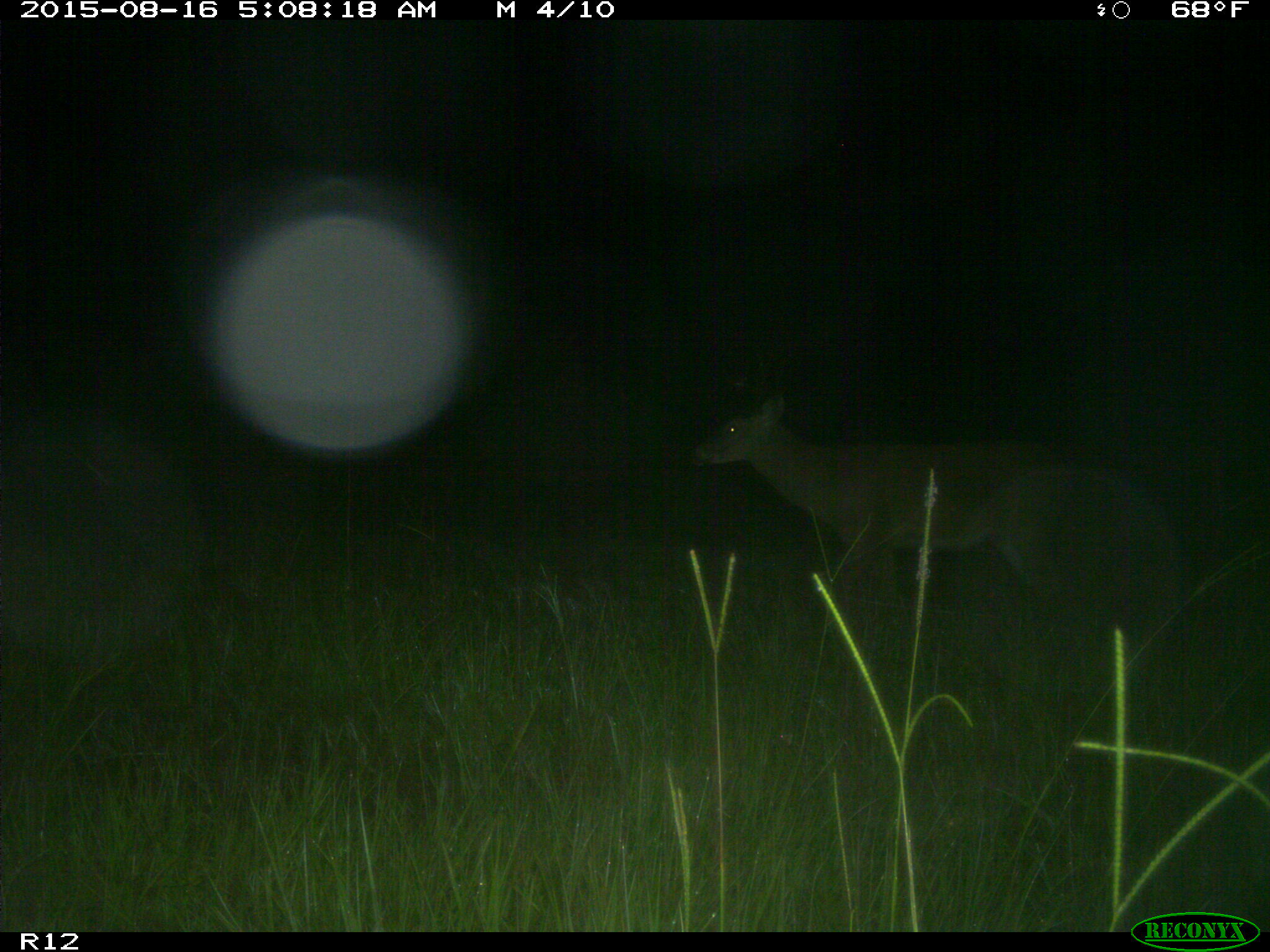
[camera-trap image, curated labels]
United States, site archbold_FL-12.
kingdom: Animalia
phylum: Chordata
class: Mammalia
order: Artiodactyla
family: Cervidae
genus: Odocoileus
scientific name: Odocoileus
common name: deer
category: unidentified deer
Unidentified deer (deer) (Odocoileus).